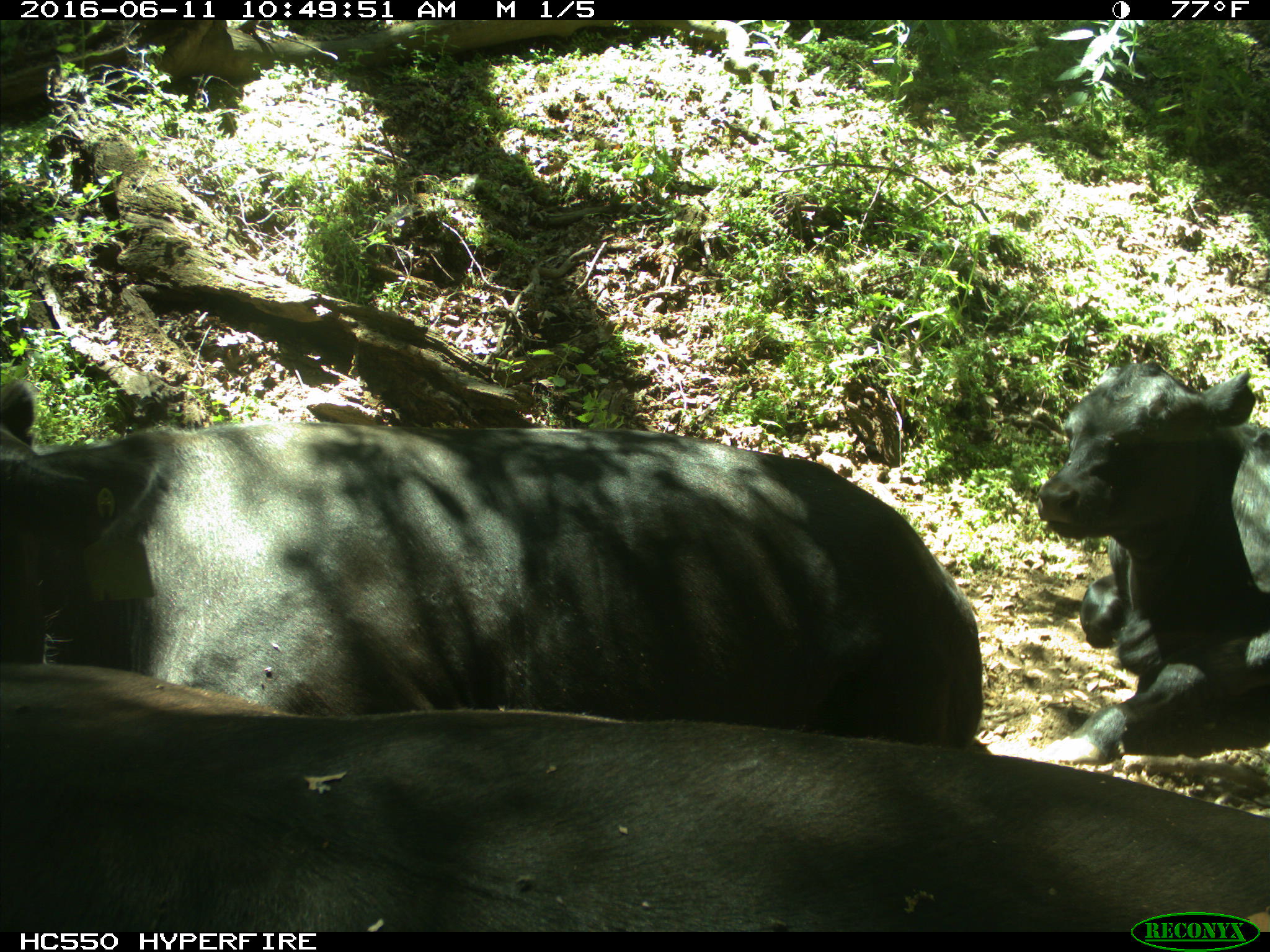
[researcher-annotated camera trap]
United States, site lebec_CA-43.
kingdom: Animalia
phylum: Chordata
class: Mammalia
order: Artiodactyla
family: Bovidae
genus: Bos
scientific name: Bos taurus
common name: domestic cow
Bos taurus (domestic cow).